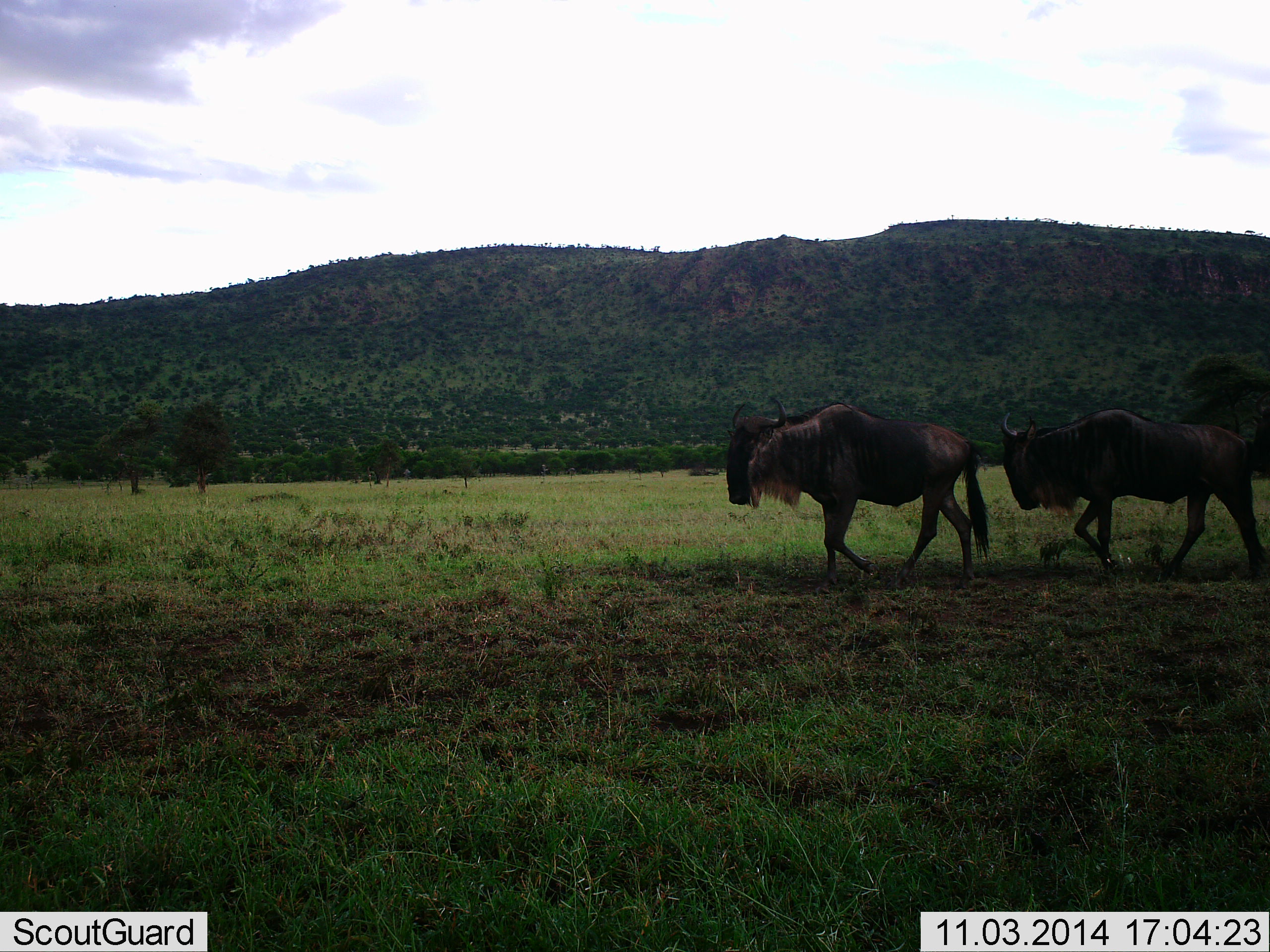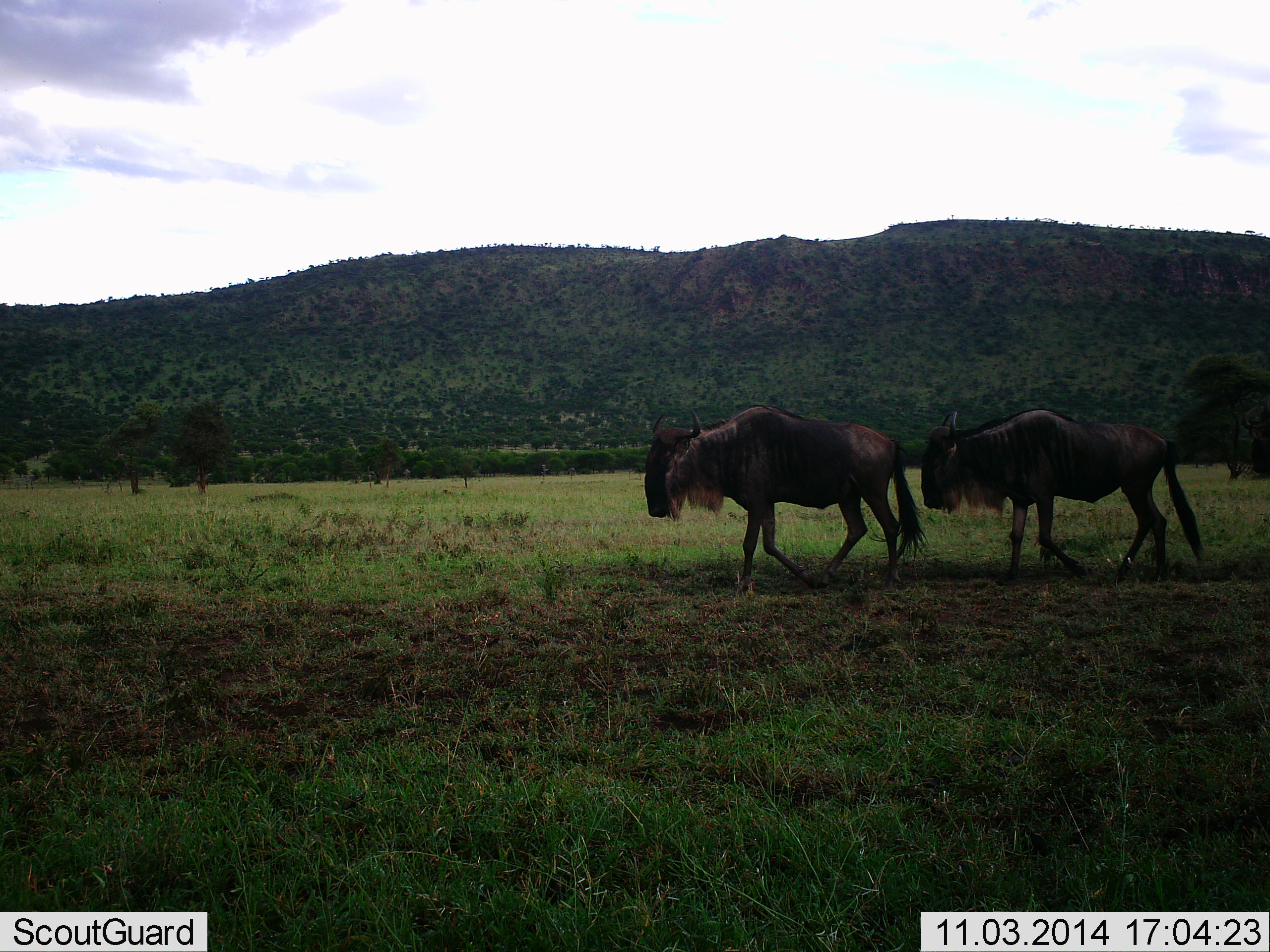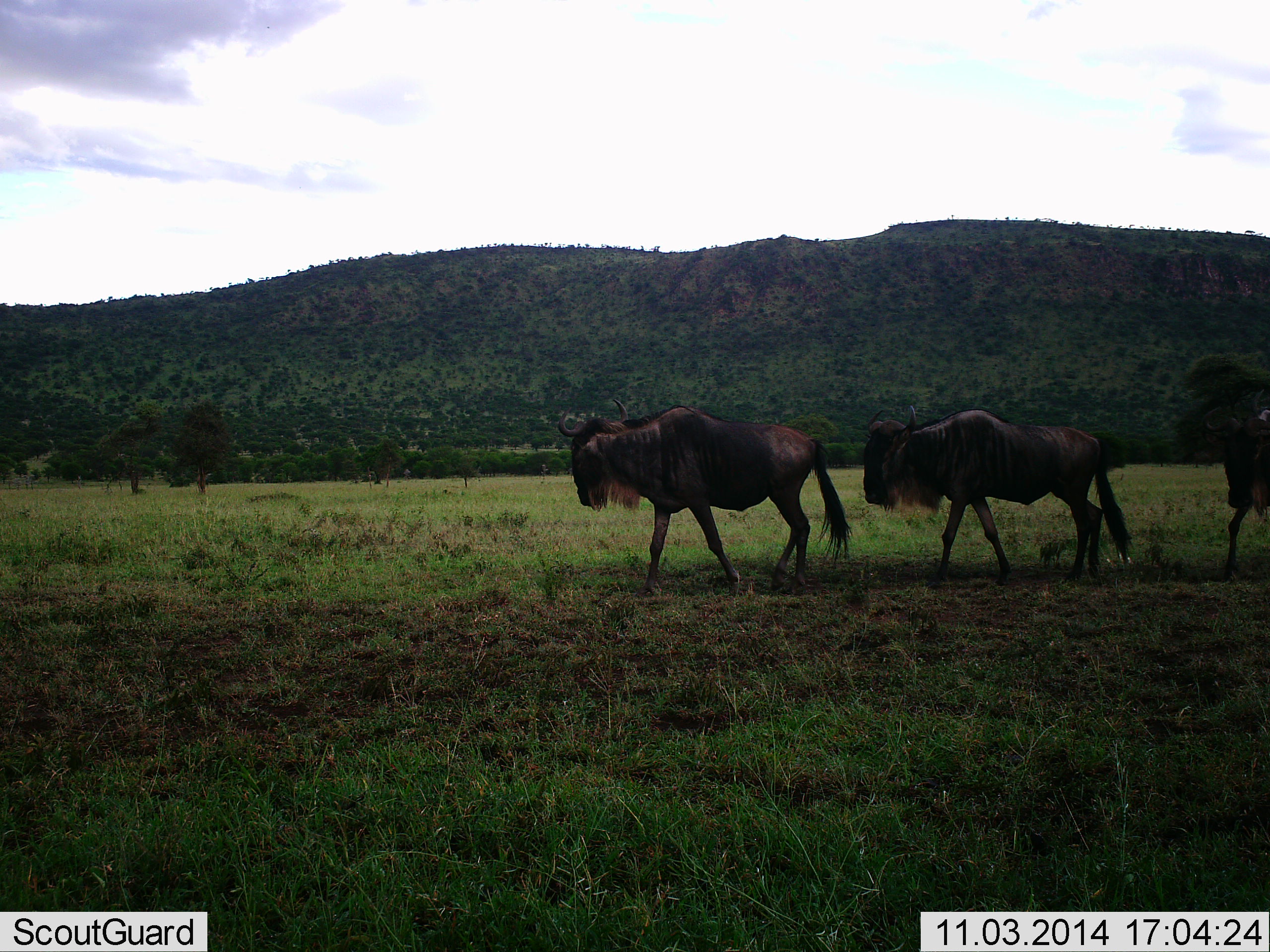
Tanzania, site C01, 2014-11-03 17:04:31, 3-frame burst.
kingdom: Animalia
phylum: Chordata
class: Mammalia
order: Artiodactyla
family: Bovidae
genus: Connochaetes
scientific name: Connochaetes taurinus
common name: blue wildebeest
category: wildebeest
Wildebeest (blue wildebeest) (Connochaetes taurinus), count 3. Behavior (volunteer vote fractions): standing 10%, resting 0%, moving 90%, interacting 0%. Young present (vote fraction): 0%. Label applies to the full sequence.